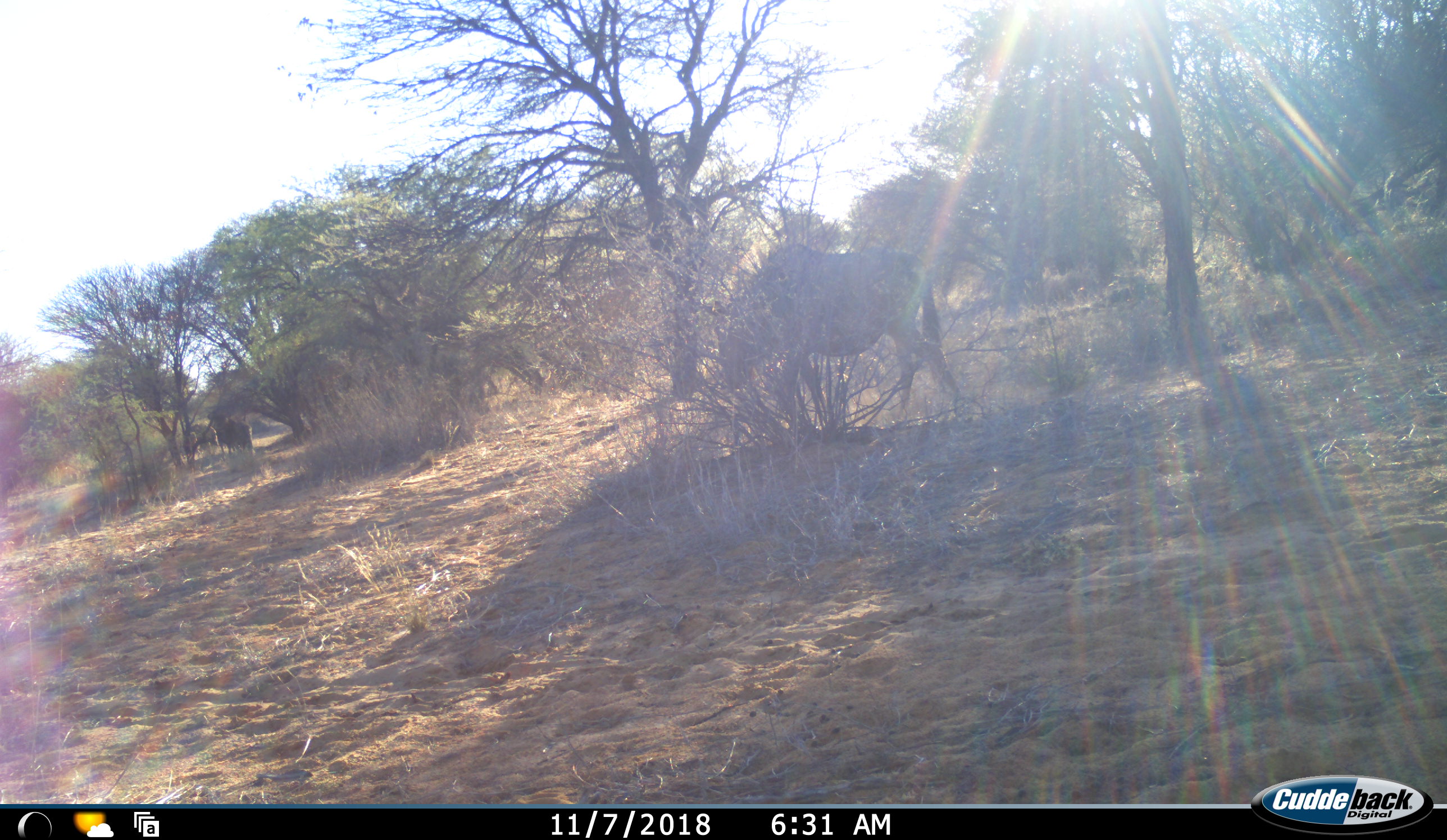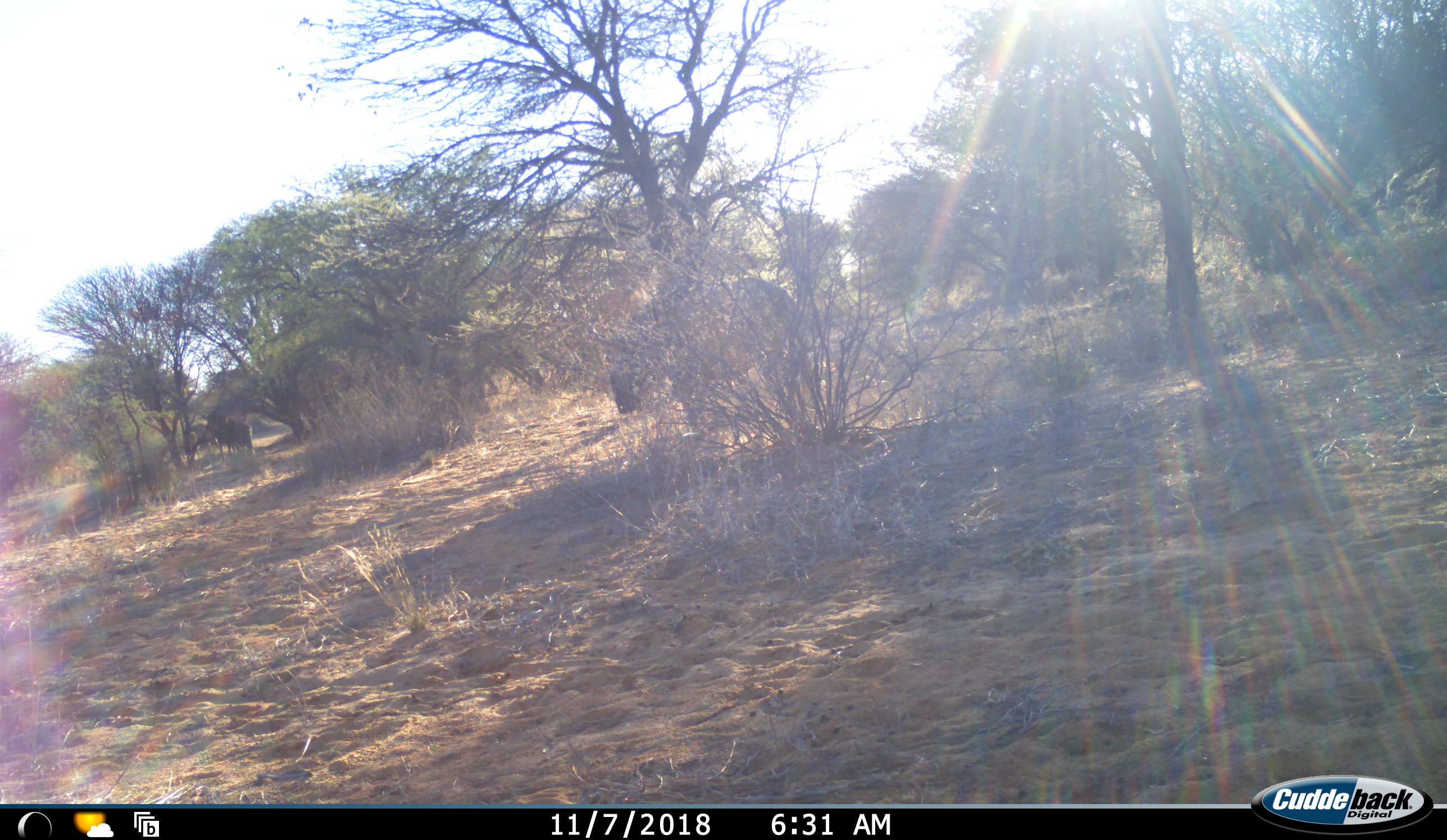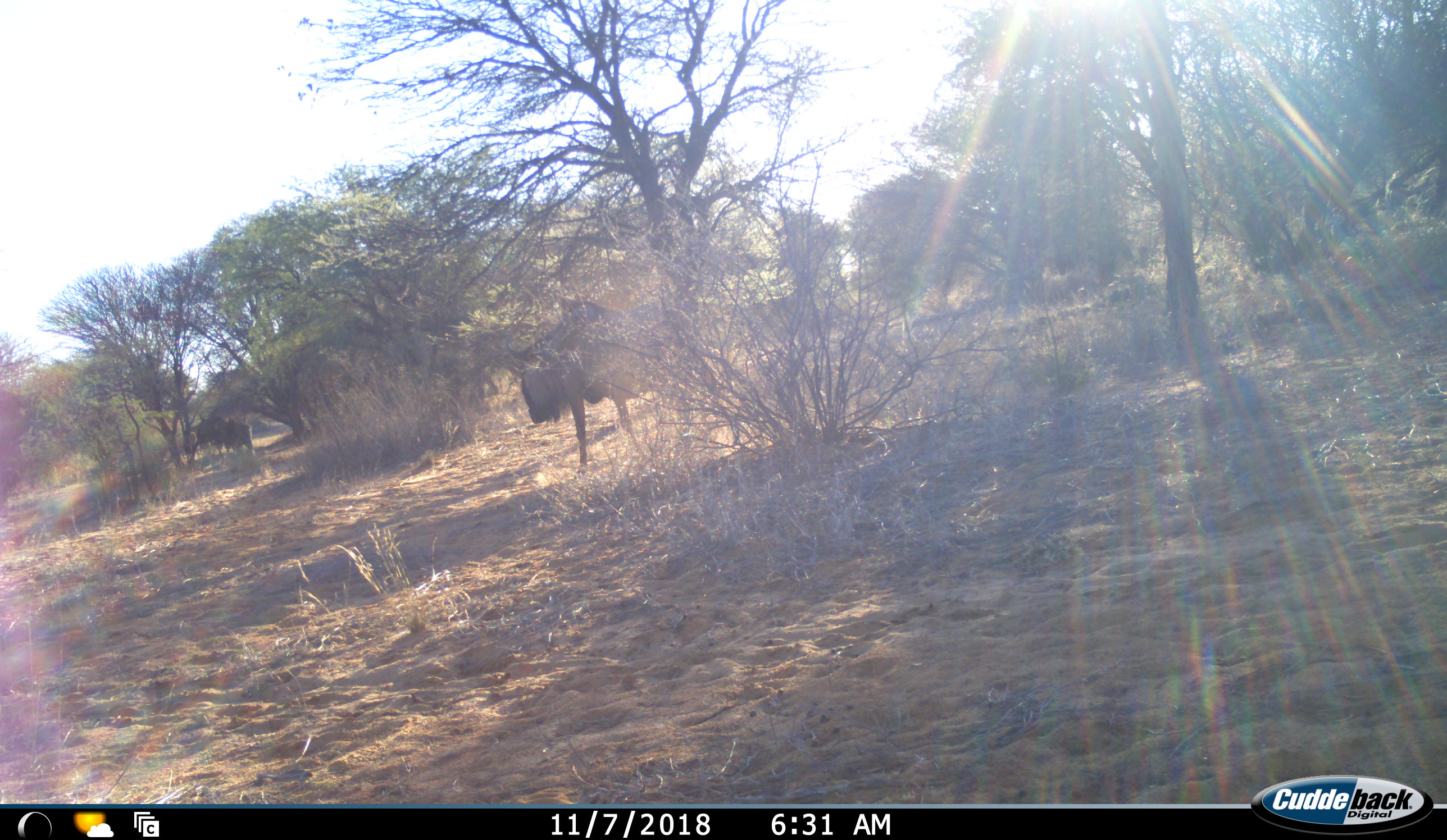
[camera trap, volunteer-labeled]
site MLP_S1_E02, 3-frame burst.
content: unidentified animal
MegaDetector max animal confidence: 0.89